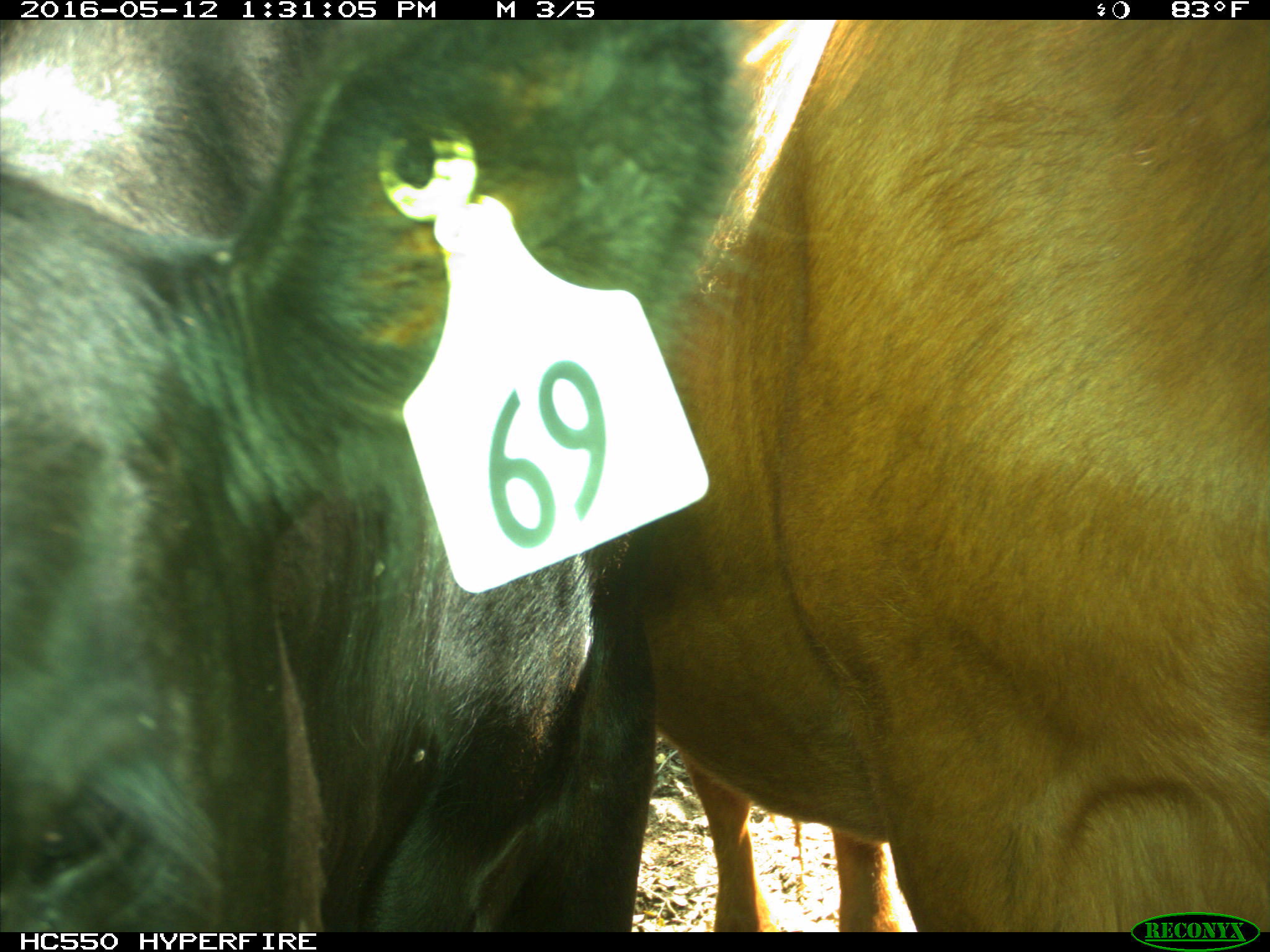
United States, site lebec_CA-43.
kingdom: Animalia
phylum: Chordata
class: Mammalia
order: Artiodactyla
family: Bovidae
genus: Bos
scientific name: Bos taurus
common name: domestic cow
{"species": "Bos taurus (domestic cow)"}